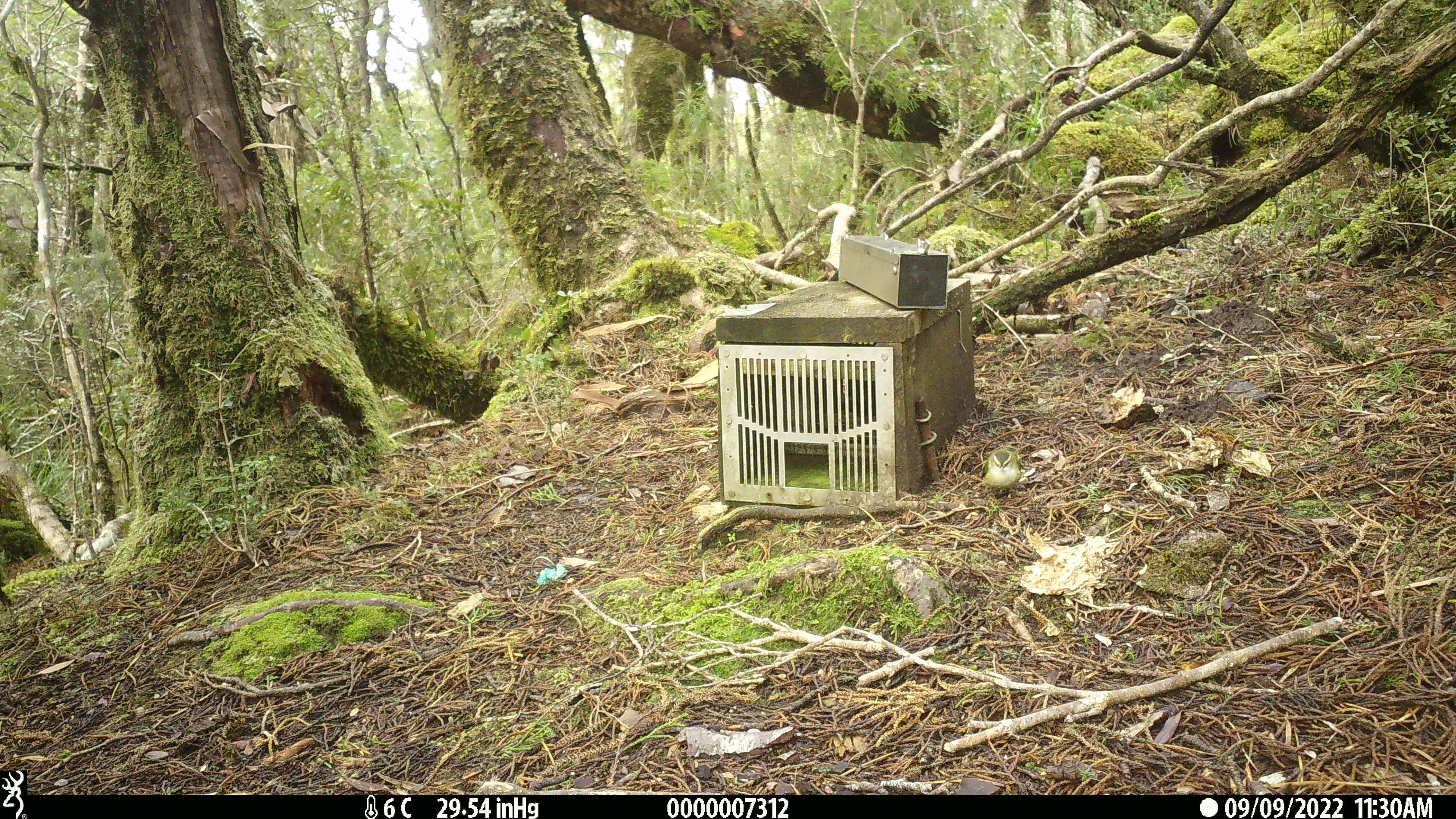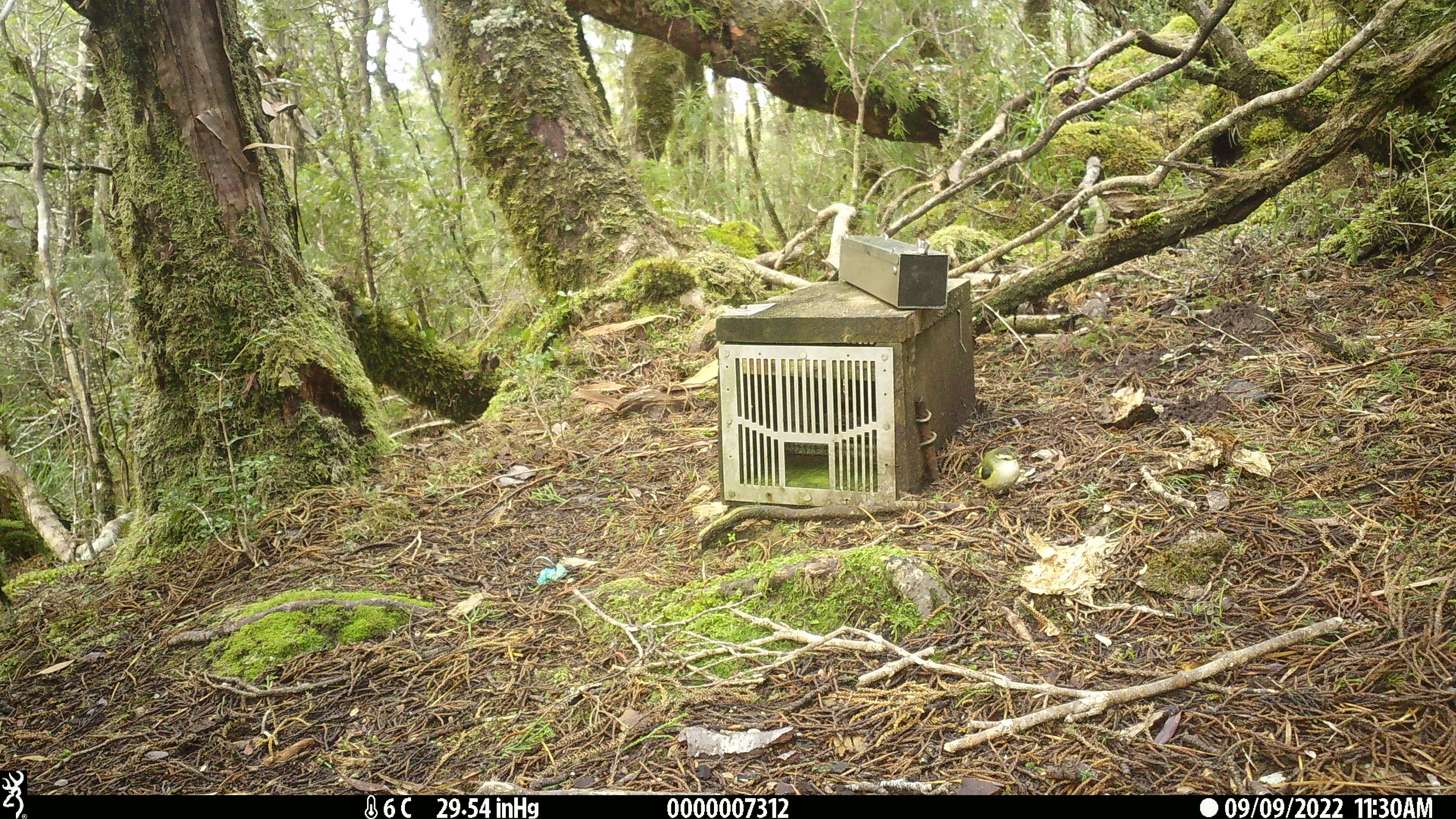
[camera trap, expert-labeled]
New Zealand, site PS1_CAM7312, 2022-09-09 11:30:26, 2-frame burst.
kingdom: Animalia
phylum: Chordata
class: Aves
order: Passeriformes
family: Acanthisittidae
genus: Acanthisitta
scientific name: Acanthisitta chloris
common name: rifleman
Rifleman (Acanthisitta chloris).